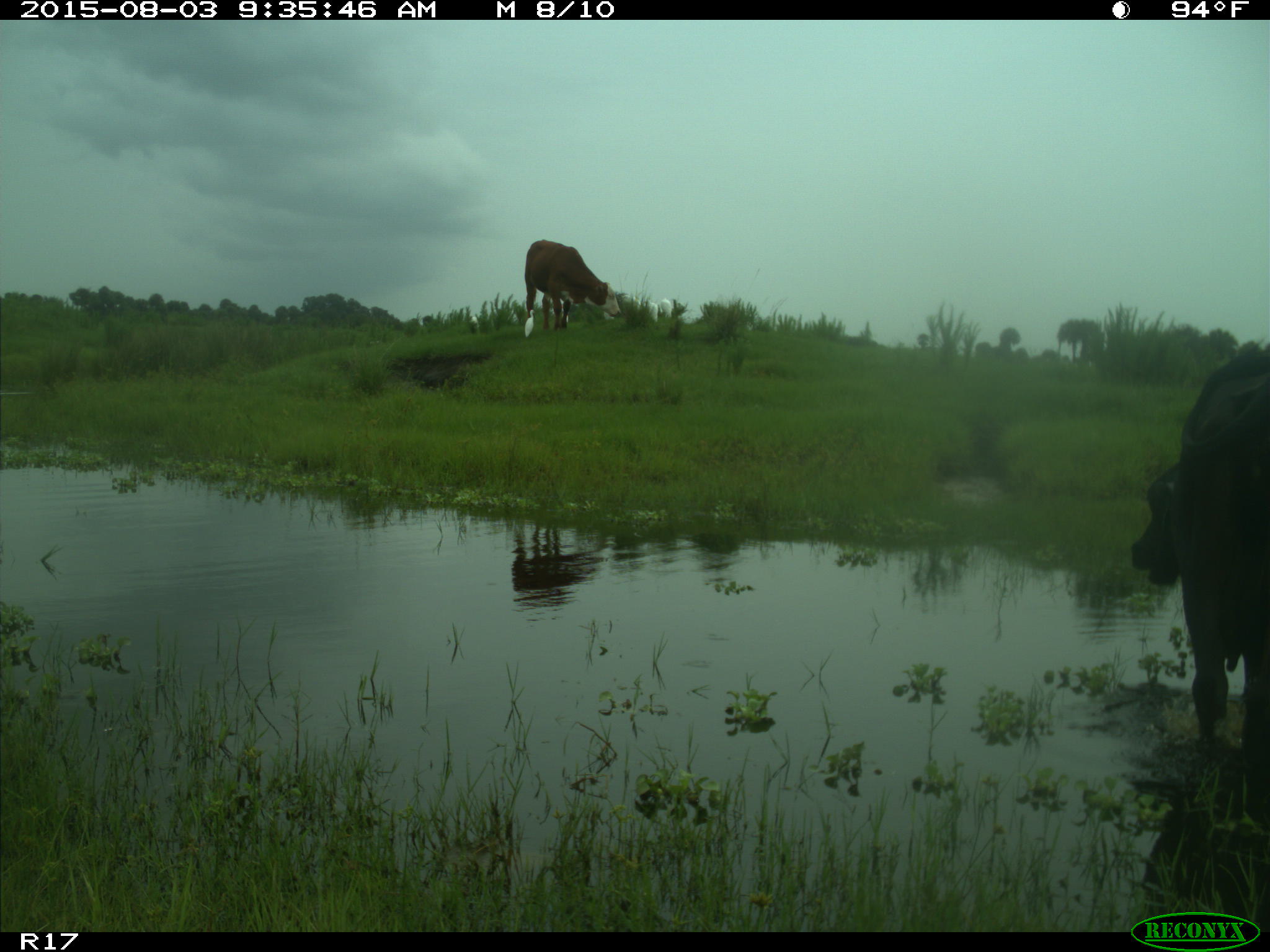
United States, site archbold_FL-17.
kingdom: Animalia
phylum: Chordata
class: Mammalia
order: Artiodactyla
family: Bovidae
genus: Bos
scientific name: Bos taurus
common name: domestic cow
Bos taurus (domestic cow).